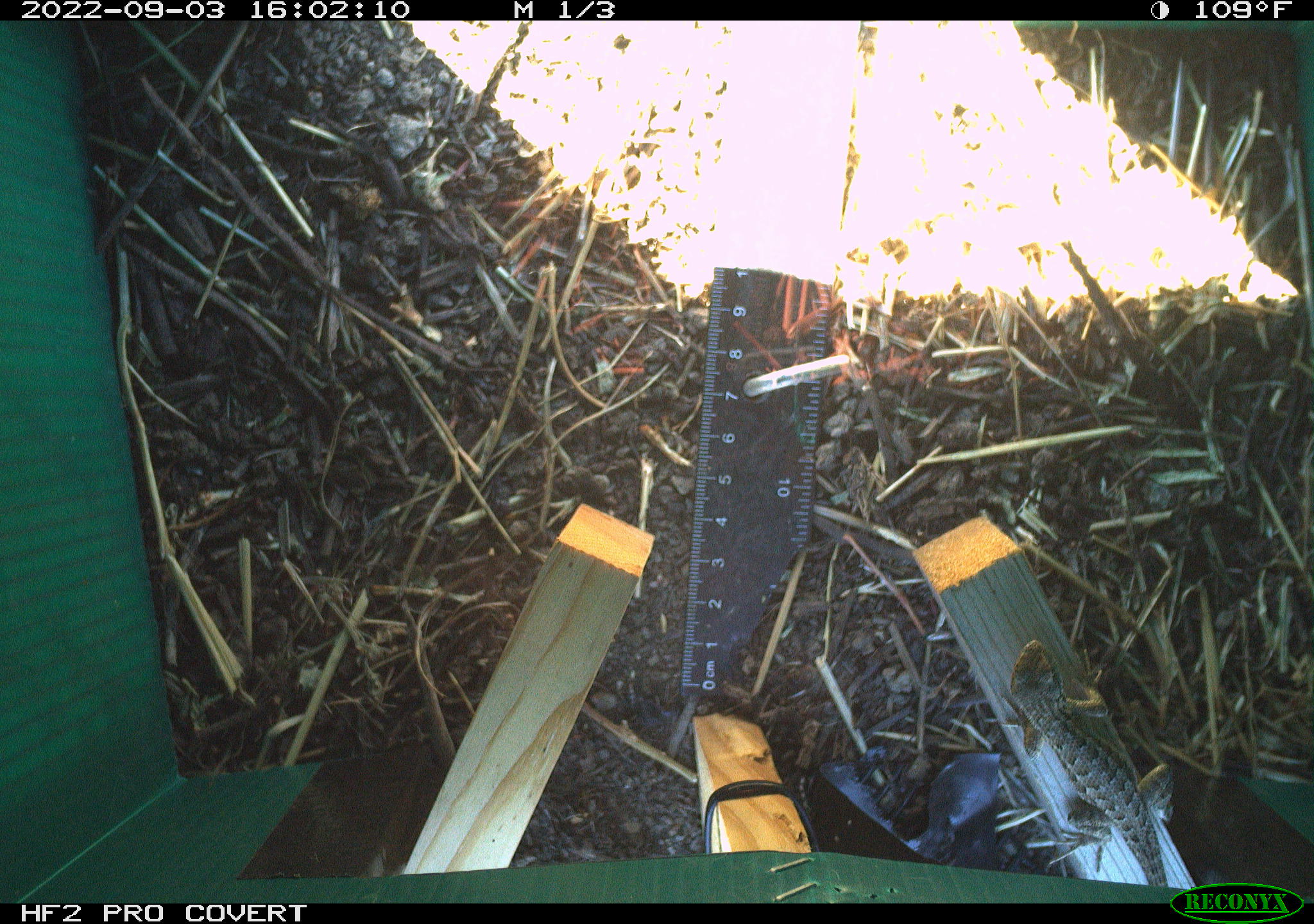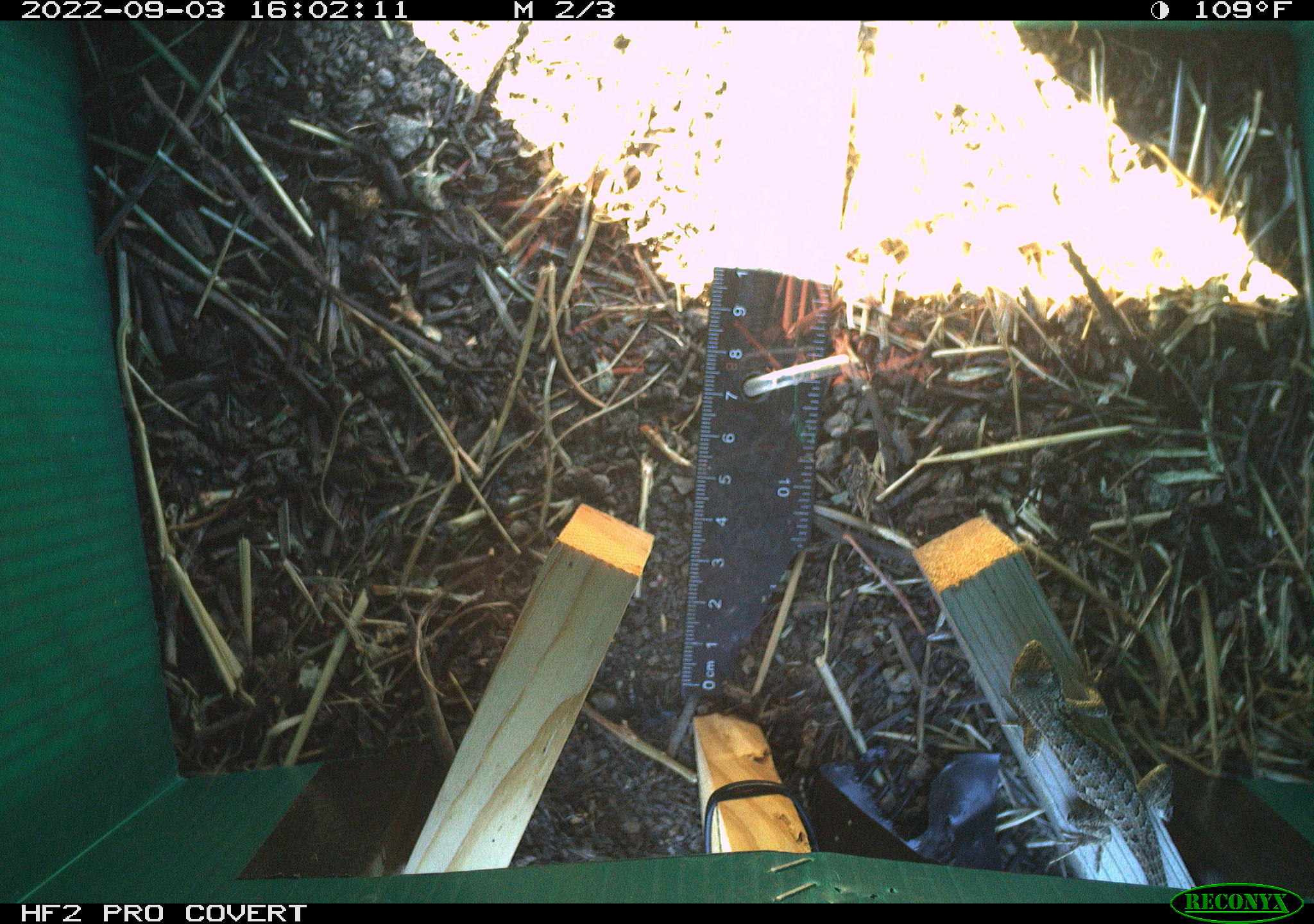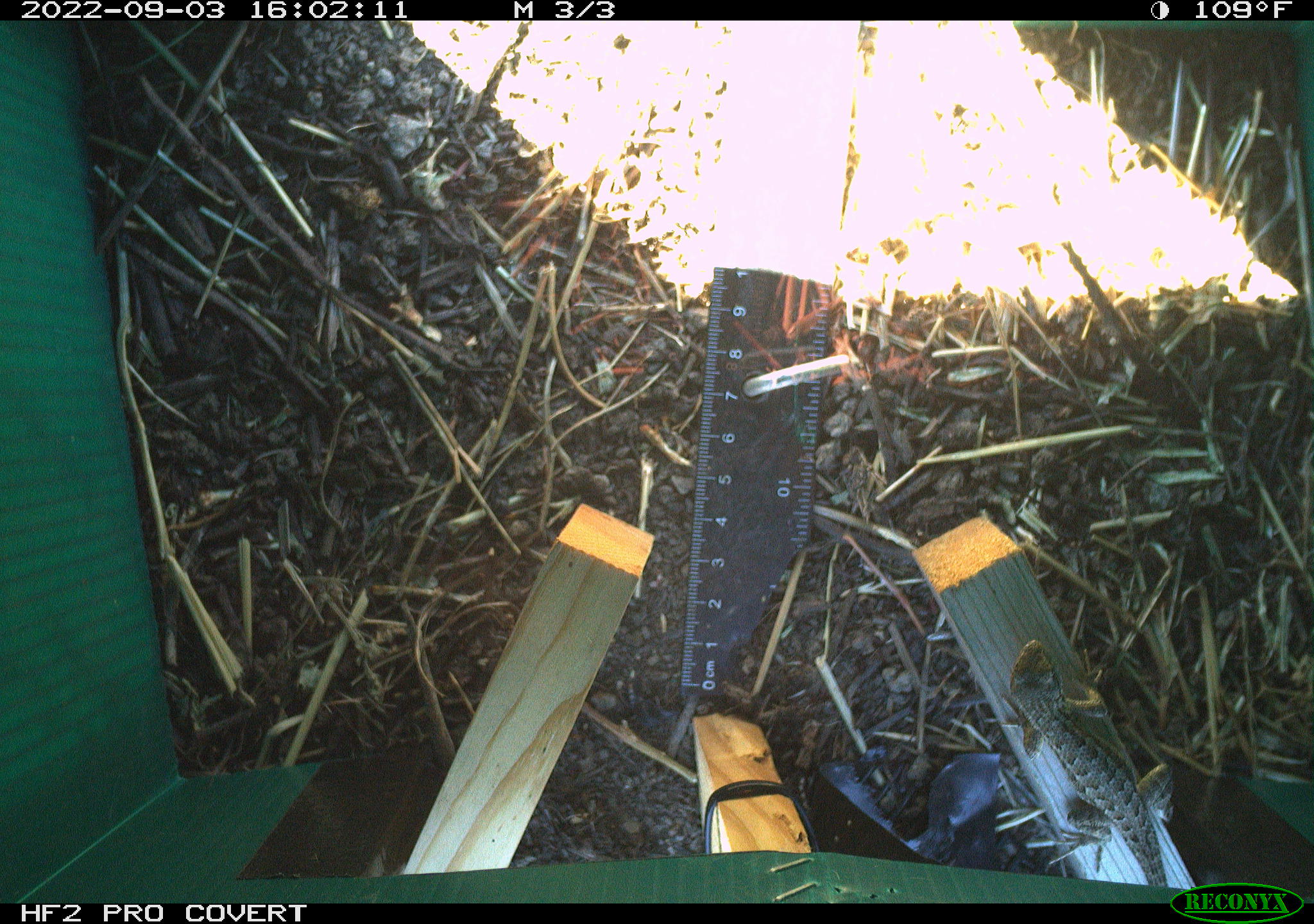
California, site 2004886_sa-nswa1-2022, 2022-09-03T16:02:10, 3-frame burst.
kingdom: Animalia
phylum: Chordata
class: Reptilia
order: Squamata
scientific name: Squamata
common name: lizards and snakes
Lizards and snakes (Squamata).